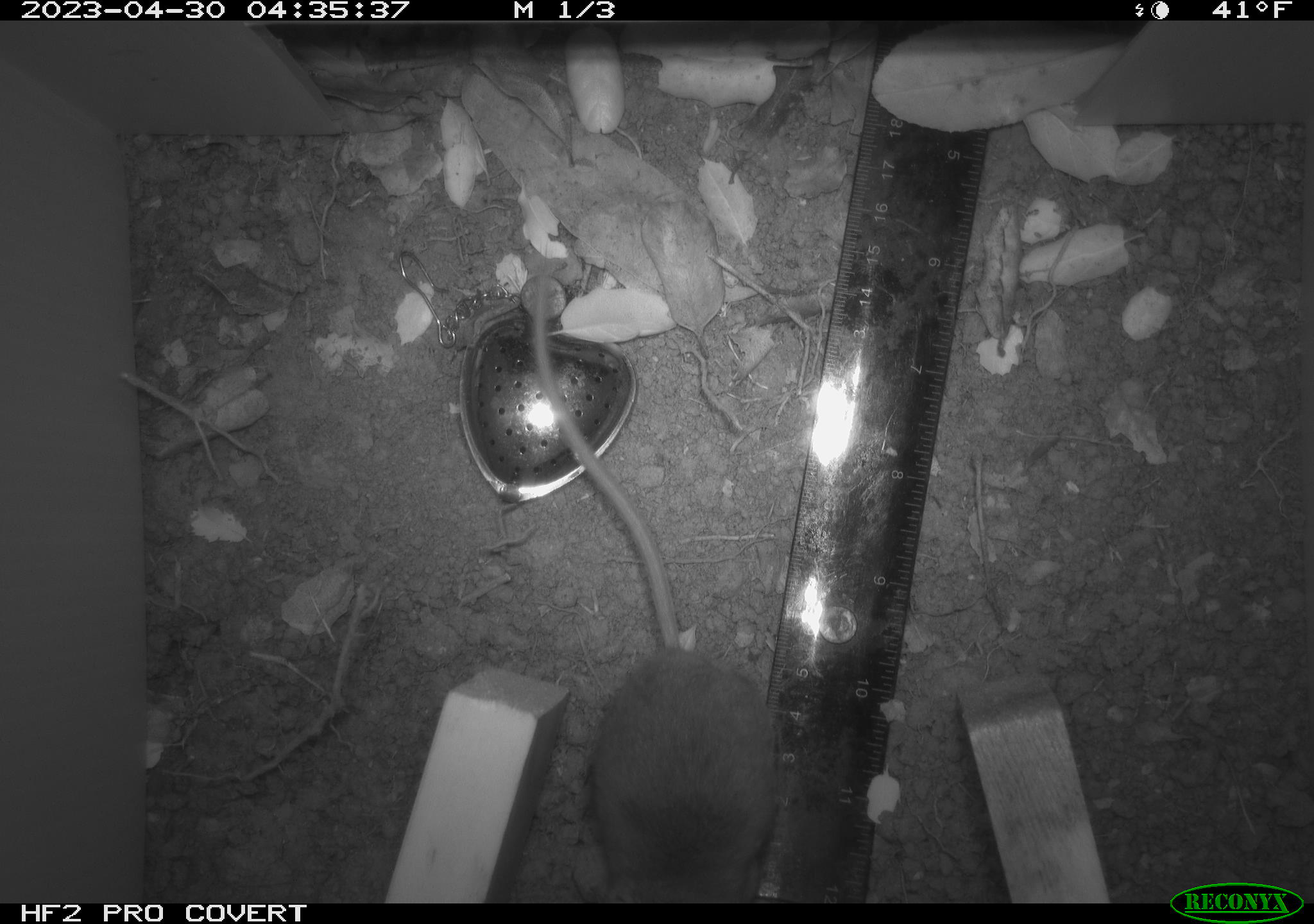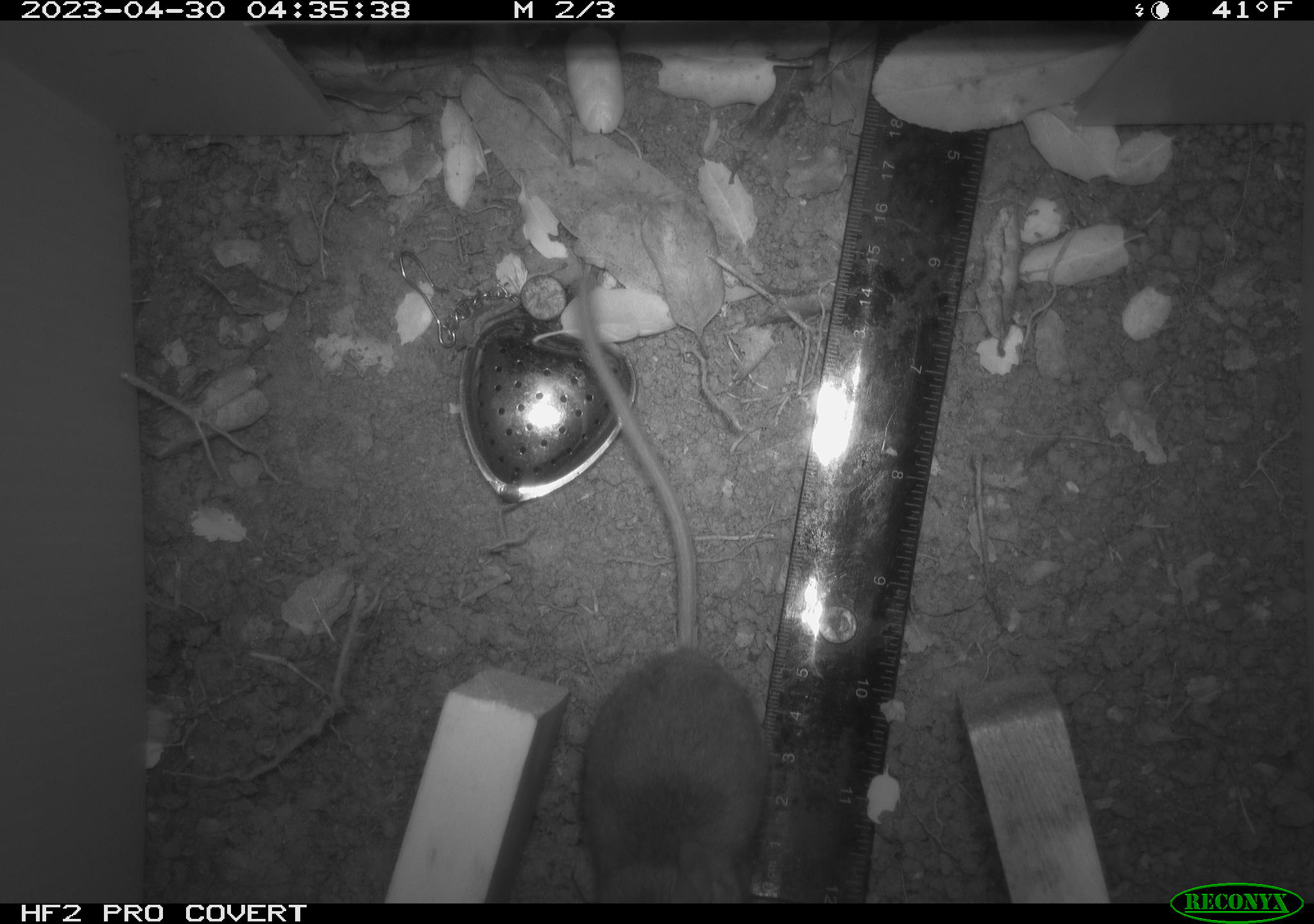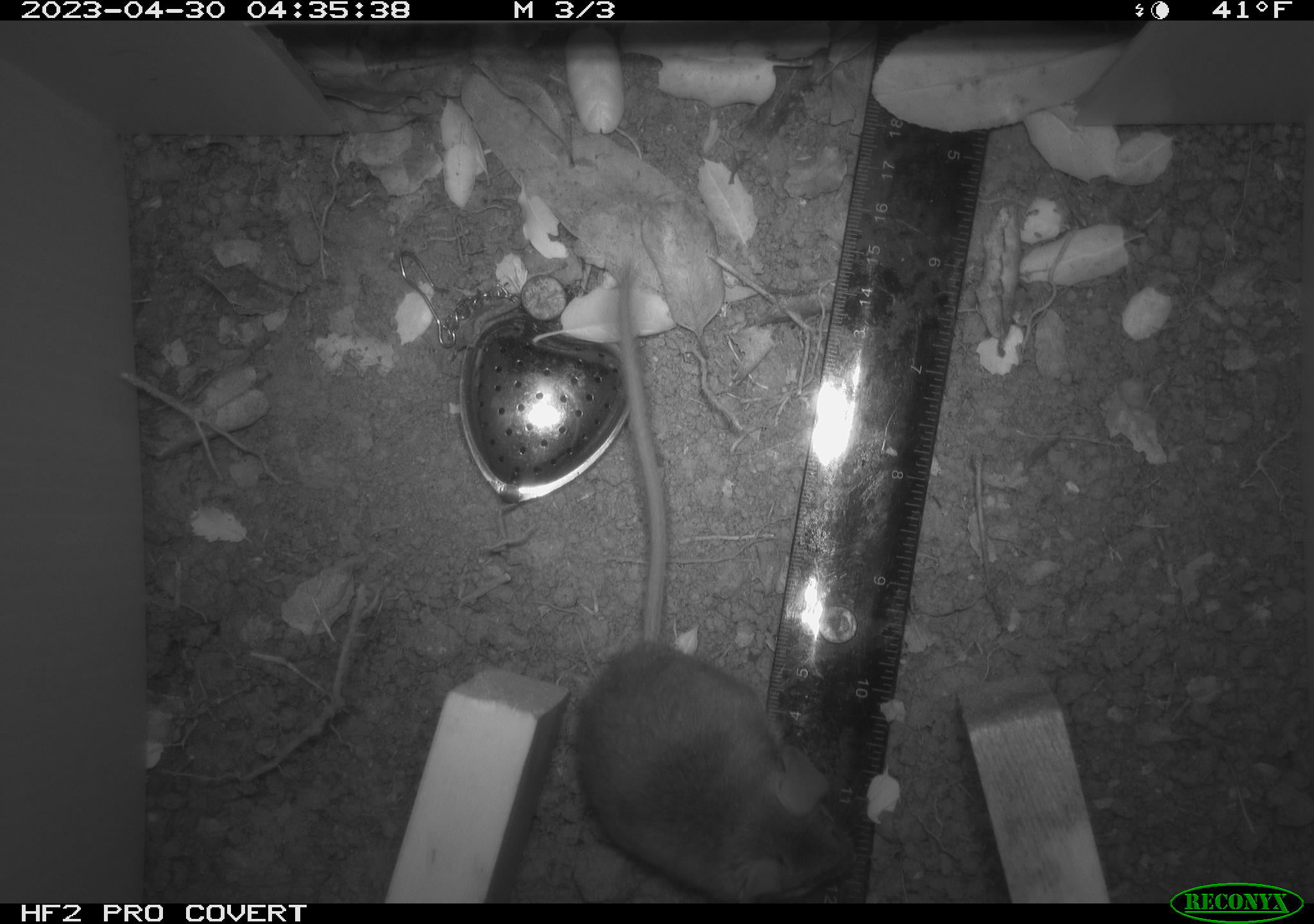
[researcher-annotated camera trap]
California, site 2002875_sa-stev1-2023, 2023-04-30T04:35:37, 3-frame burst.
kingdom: Animalia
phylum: Chordata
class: Mammalia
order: Rodentia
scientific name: Rodentia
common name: mouse species